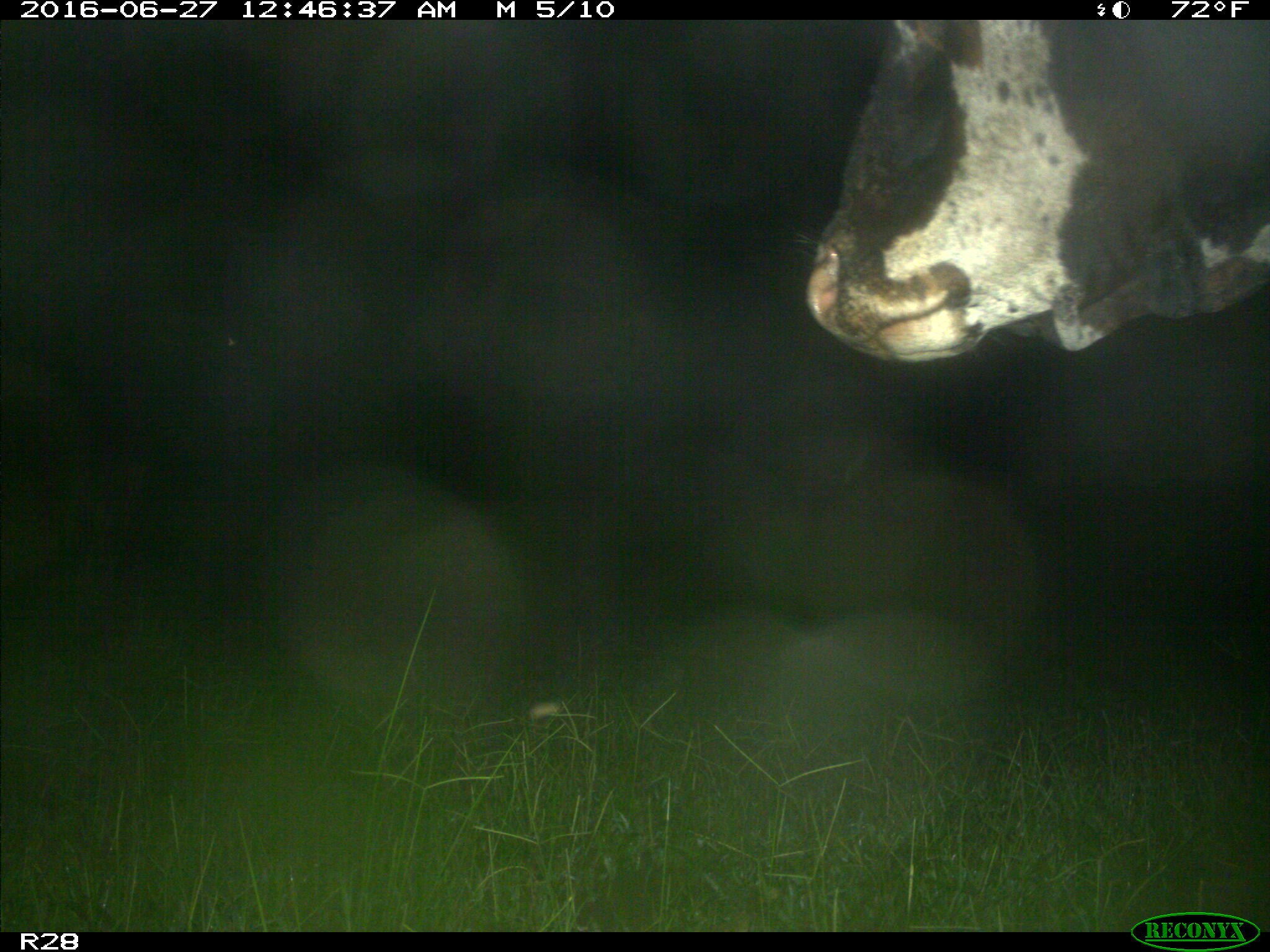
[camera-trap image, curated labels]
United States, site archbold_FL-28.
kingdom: Animalia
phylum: Chordata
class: Mammalia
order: Artiodactyla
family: Bovidae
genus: Bos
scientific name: Bos taurus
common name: domestic cow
Bos taurus (domestic cow).